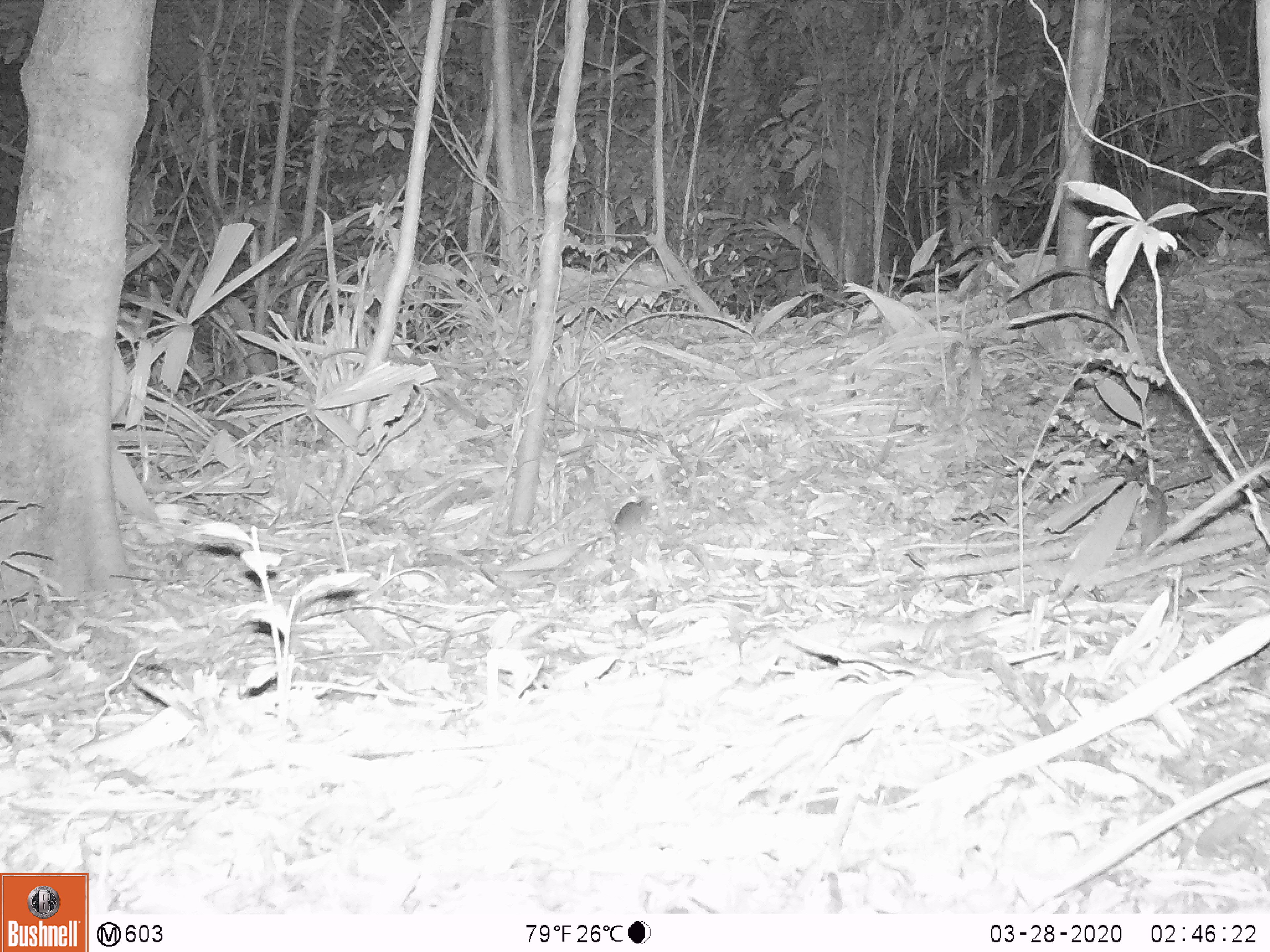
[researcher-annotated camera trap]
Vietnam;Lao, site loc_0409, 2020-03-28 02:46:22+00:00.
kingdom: Animalia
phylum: Chordata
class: Mammalia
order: Rodentia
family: Muridae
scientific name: Muridae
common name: old-world mice and rats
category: unidentified murid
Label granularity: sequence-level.